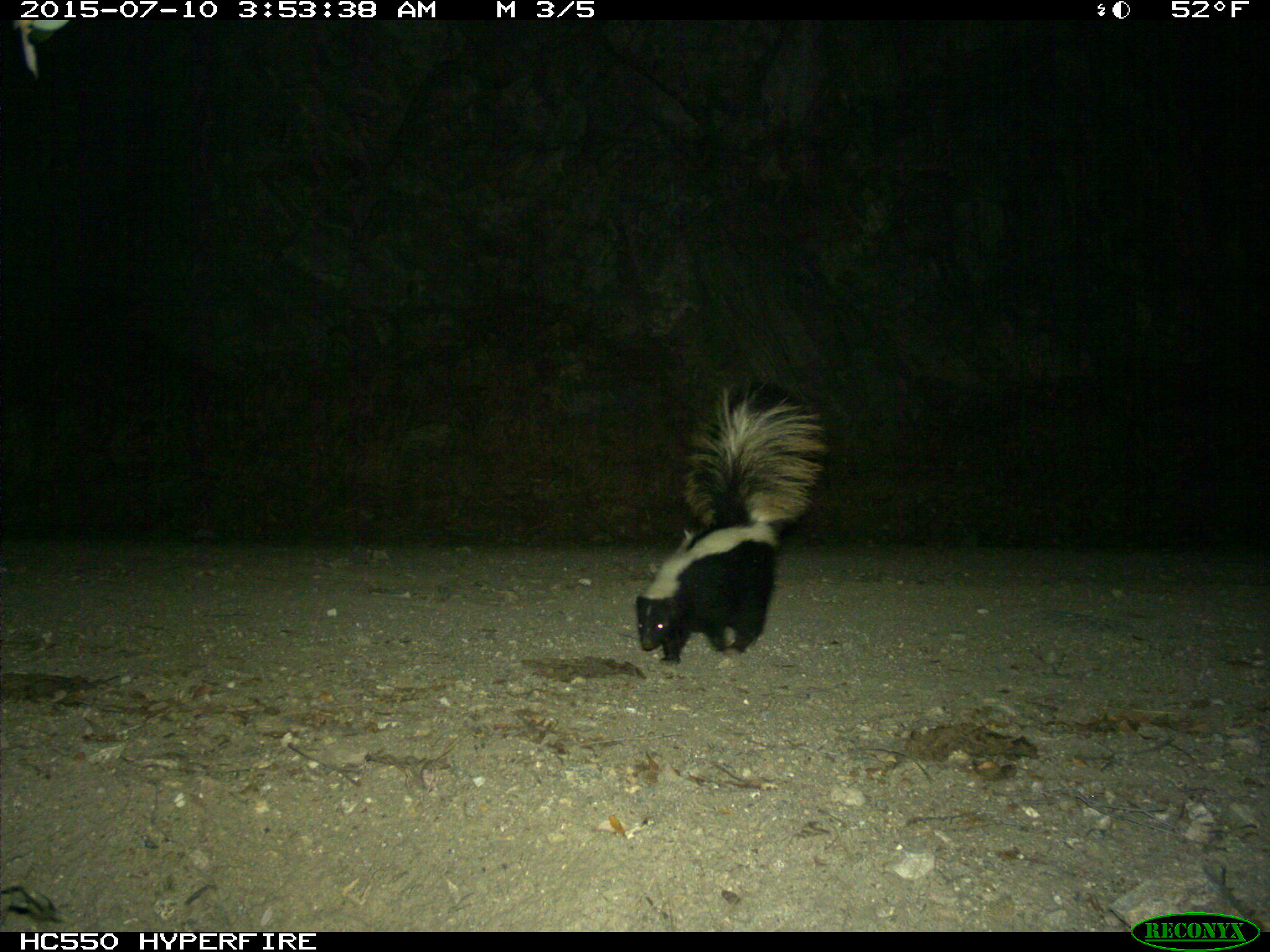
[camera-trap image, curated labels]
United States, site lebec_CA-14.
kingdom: Animalia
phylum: Chordata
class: Mammalia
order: Carnivora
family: Mephitidae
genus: Mephitis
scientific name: Mephitis mephitis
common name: striped skunk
Mephitis mephitis (striped skunk).